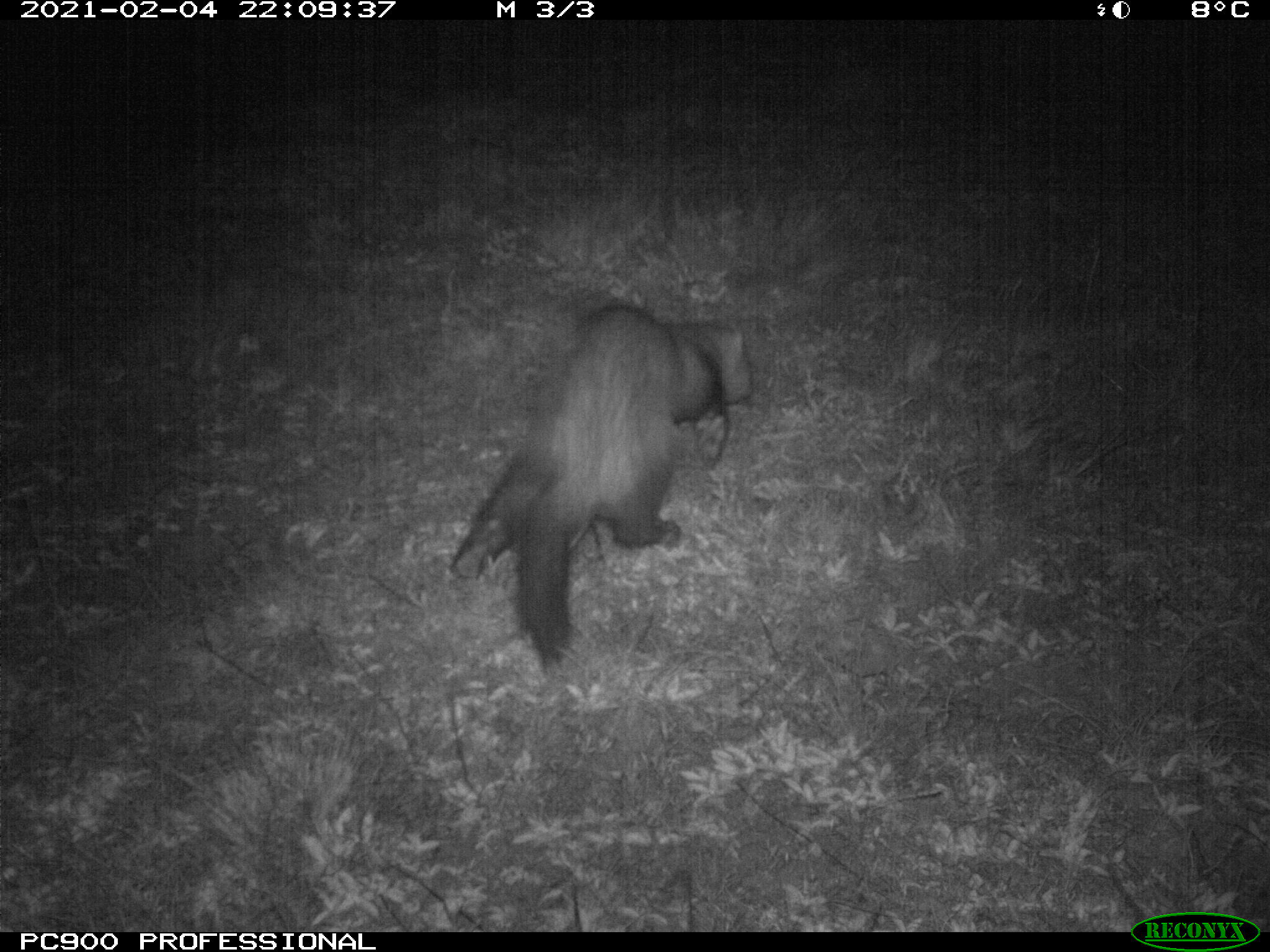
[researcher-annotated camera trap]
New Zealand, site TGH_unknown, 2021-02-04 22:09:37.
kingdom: Animalia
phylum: Chordata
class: Mammalia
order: Carnivora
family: Mustelidae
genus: Mustela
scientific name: Mustela furo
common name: ferret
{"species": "ferret (Mustela furo)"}